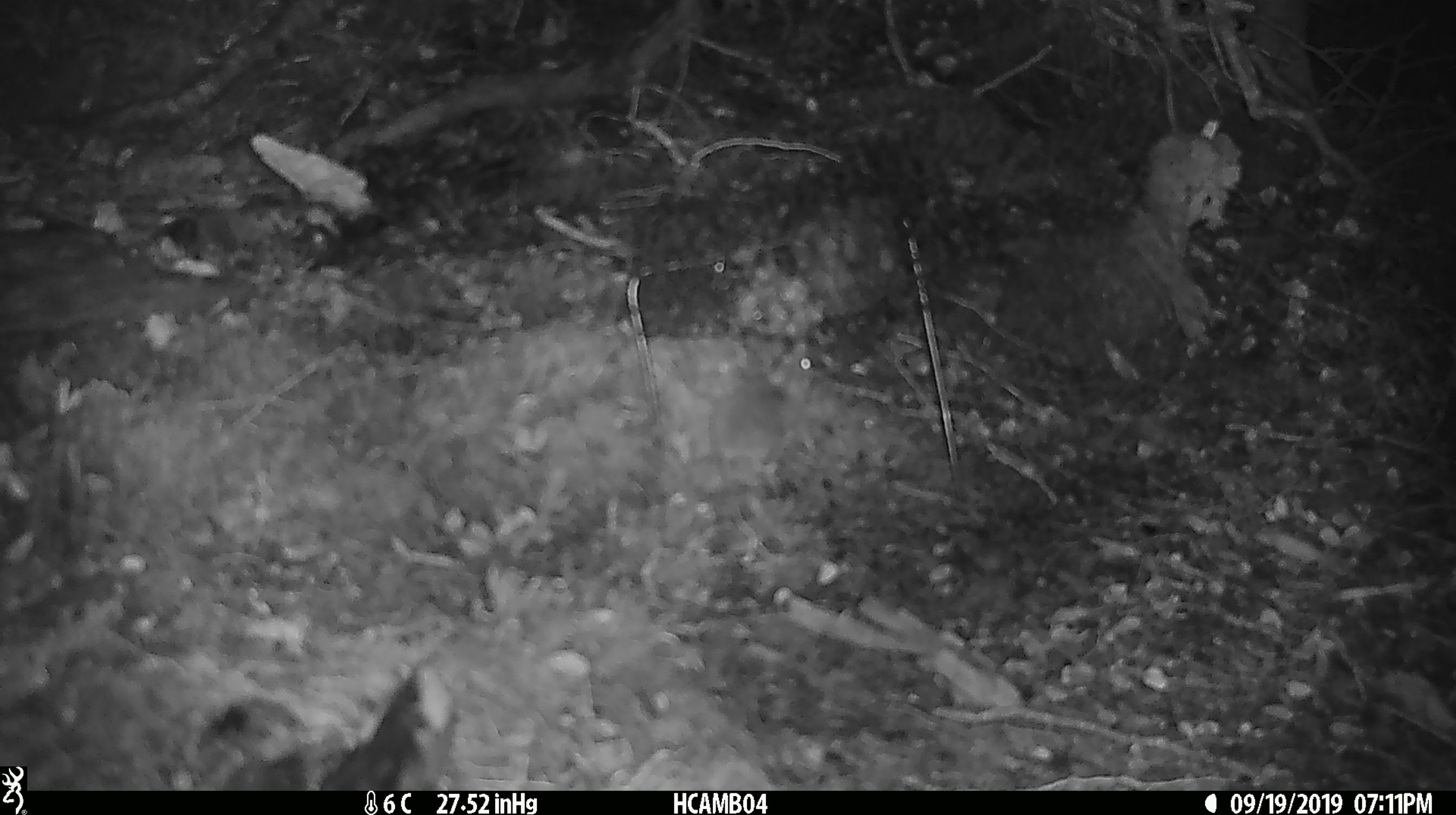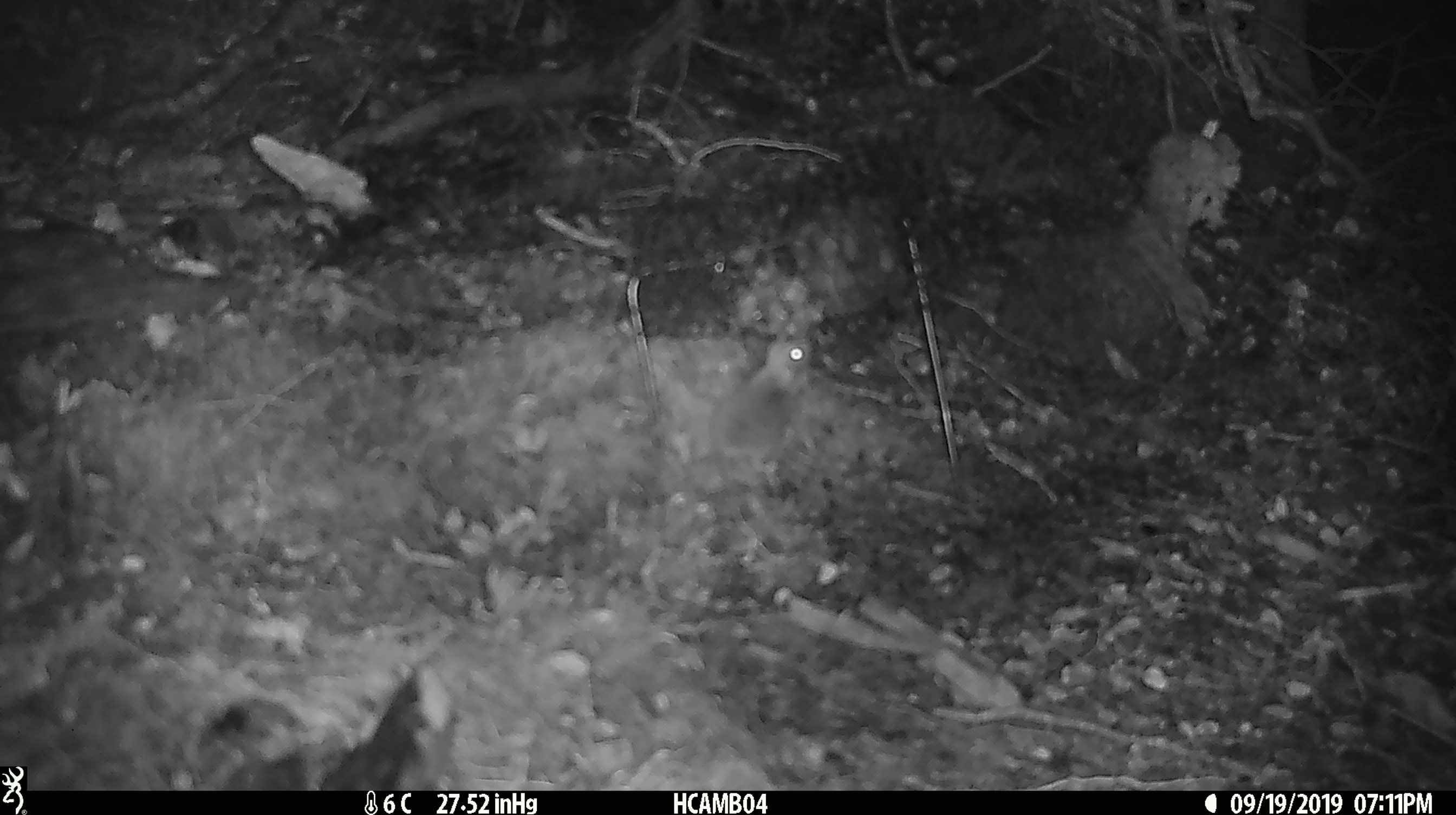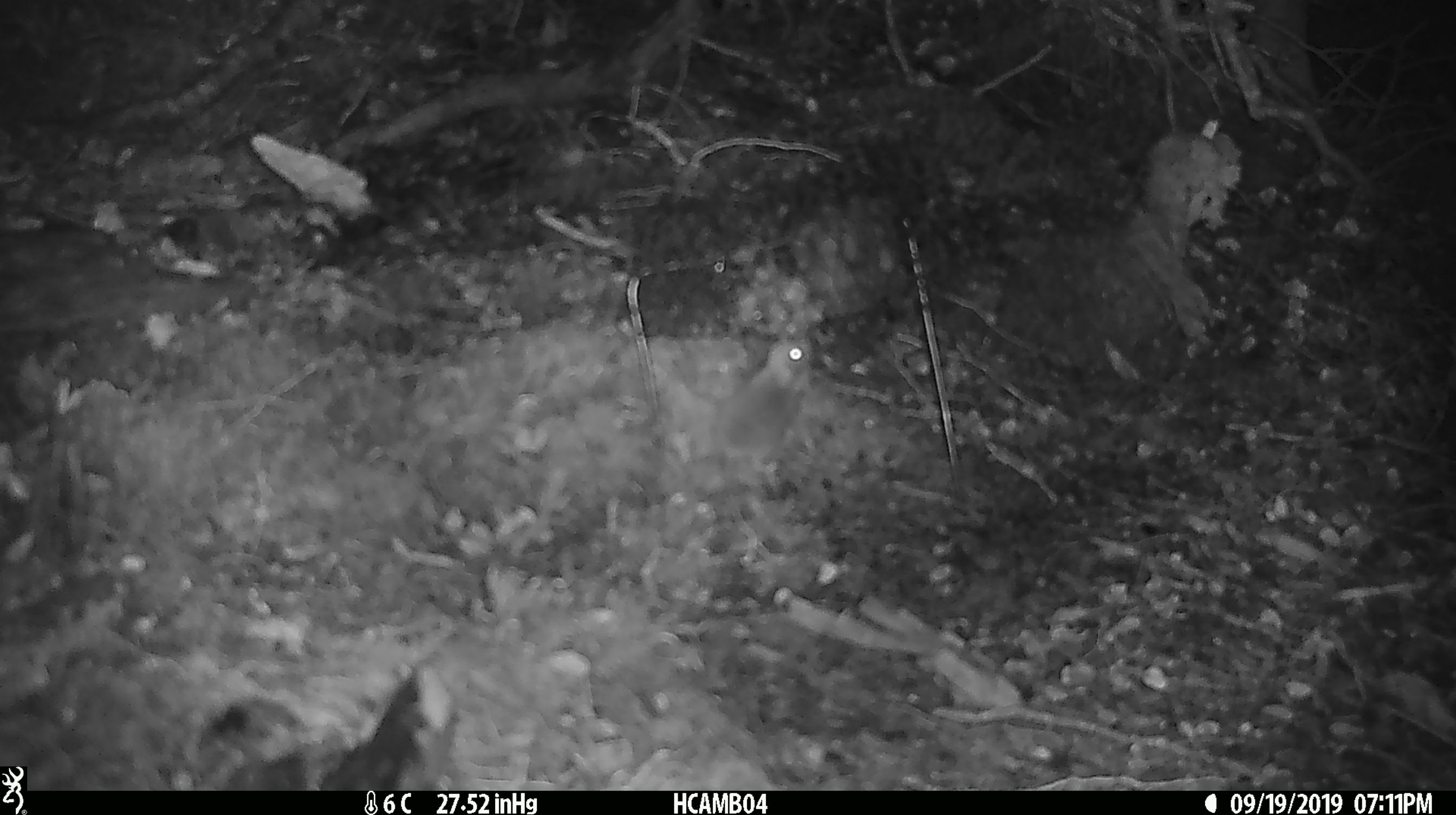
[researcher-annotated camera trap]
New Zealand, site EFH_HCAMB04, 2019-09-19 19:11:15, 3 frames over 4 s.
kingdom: Animalia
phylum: Chordata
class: Mammalia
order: Rodentia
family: Muridae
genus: Mus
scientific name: Mus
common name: mouse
Mouse (Mus).